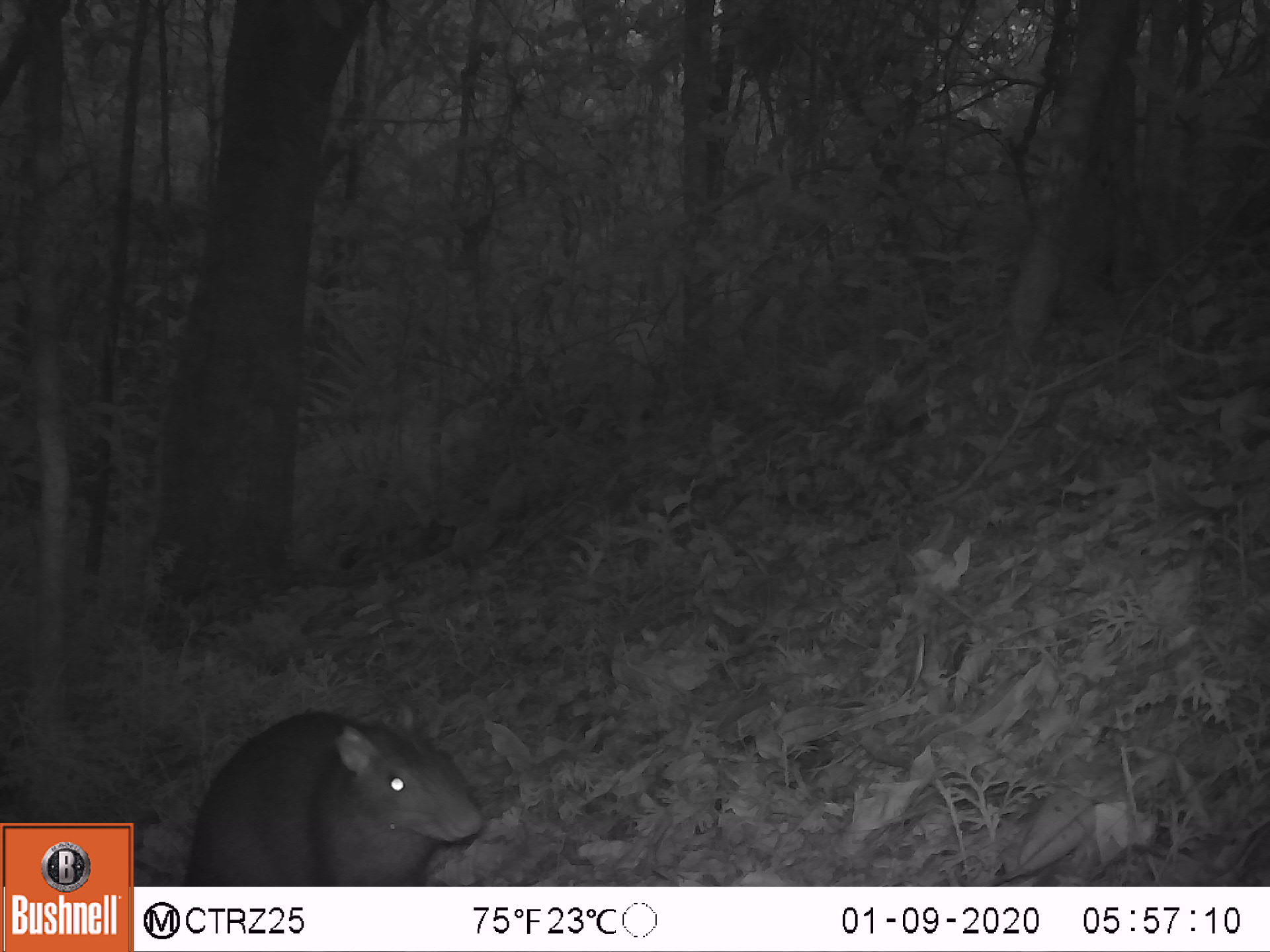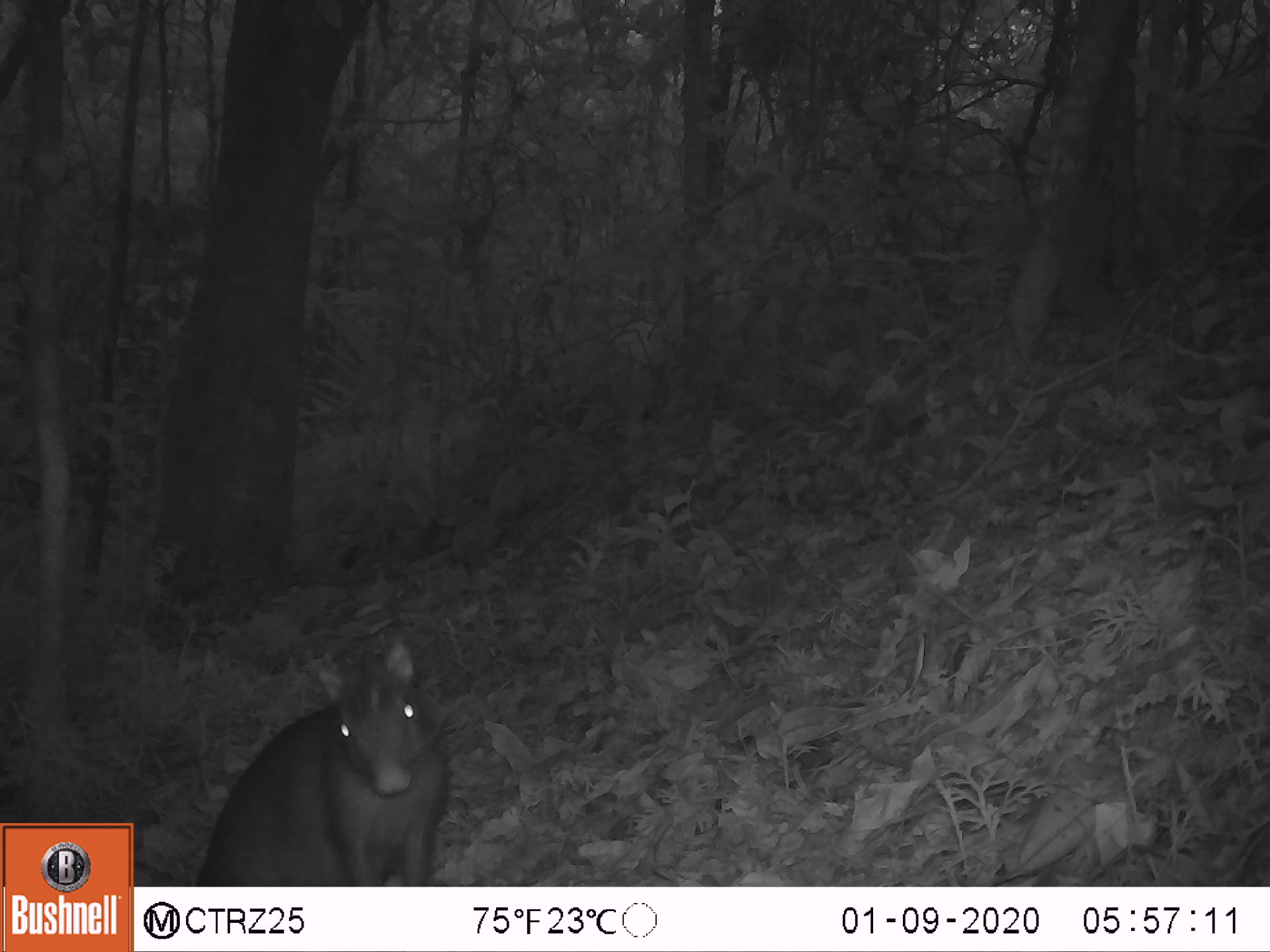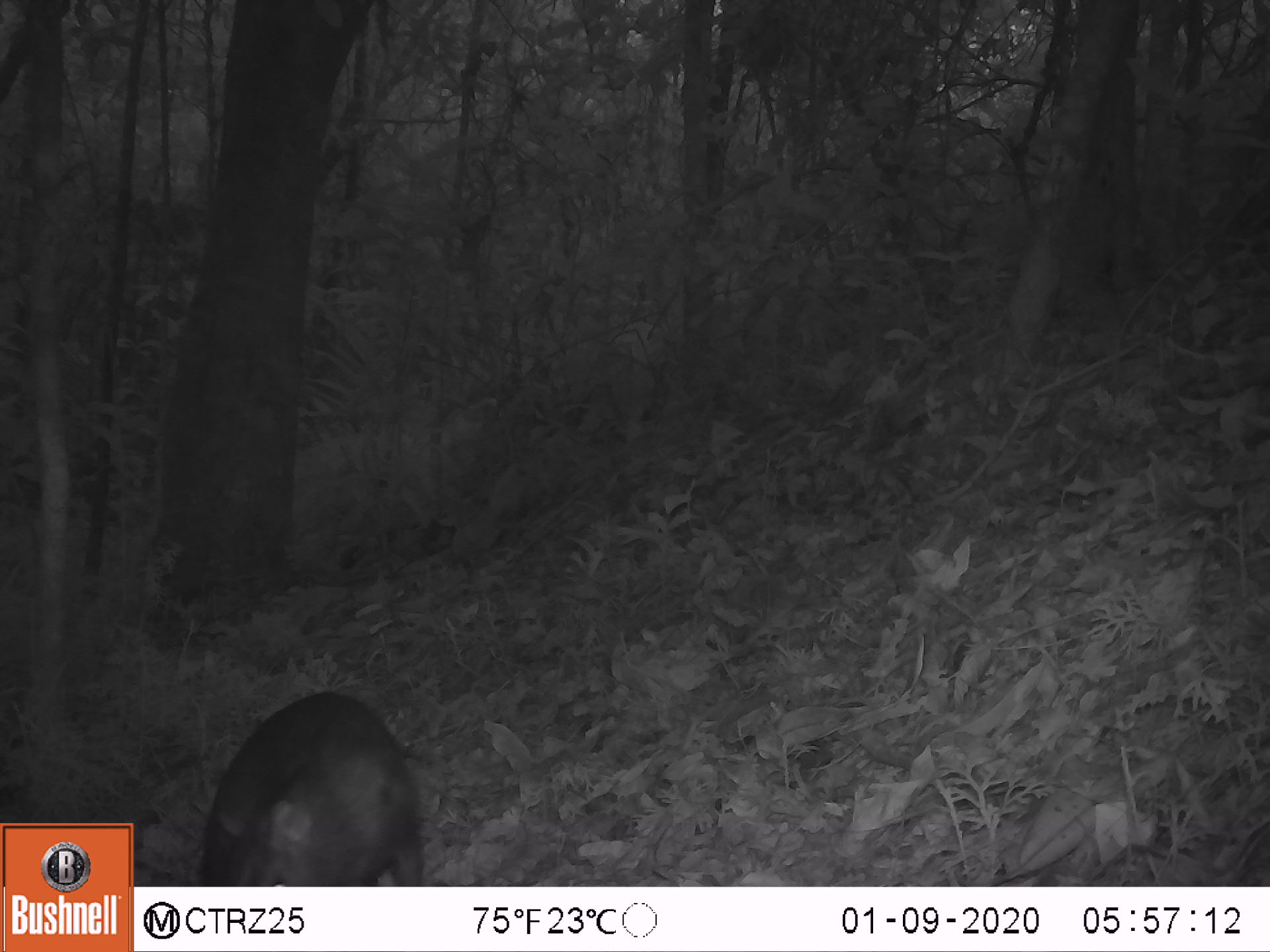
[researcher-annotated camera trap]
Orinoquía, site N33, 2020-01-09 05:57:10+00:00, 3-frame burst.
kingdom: Animalia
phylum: Chordata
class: Mammalia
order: Rodentia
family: Dasyproctidae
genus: Dasyprocta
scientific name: Dasyprocta fuliginosa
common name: black agouti